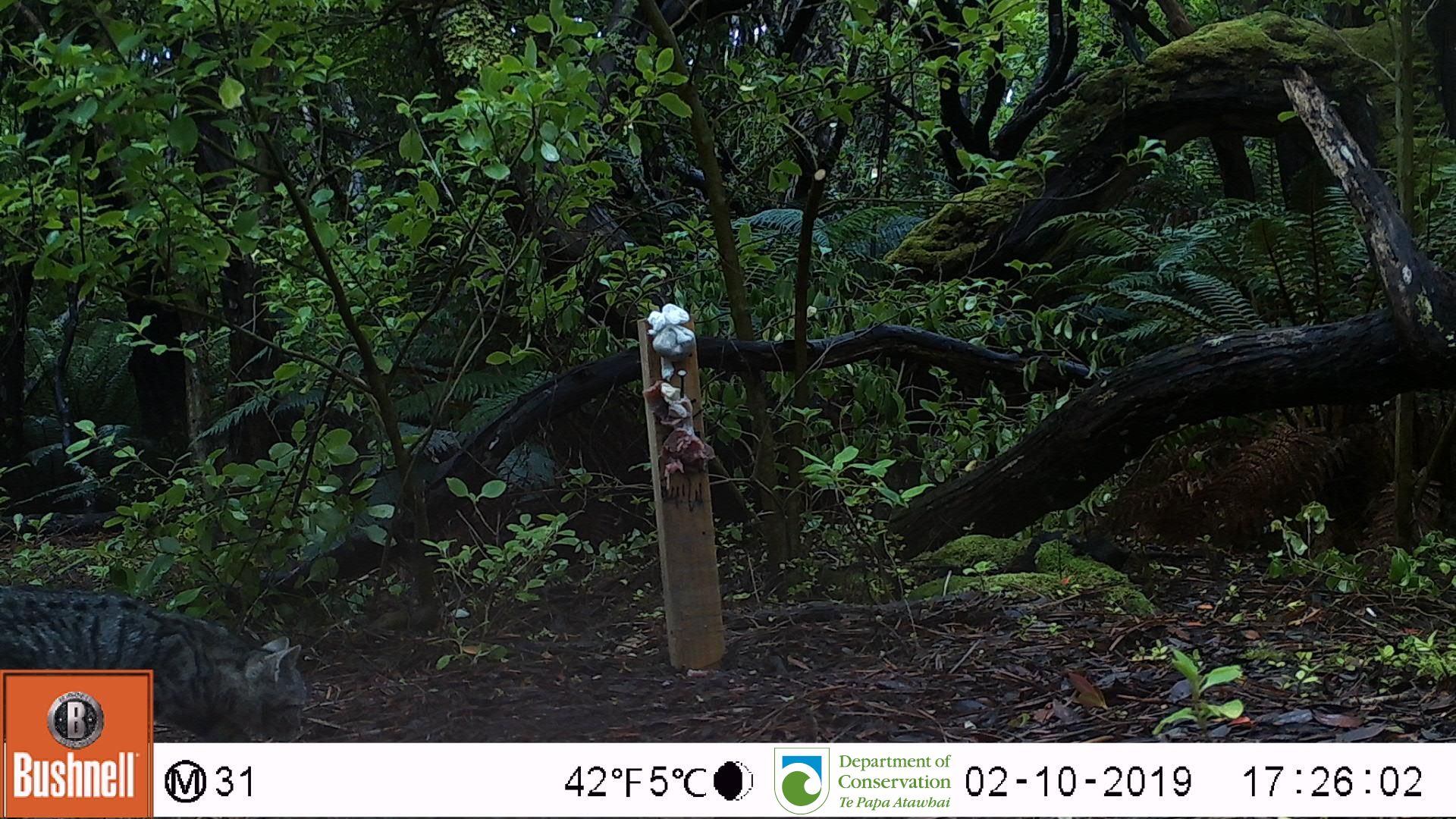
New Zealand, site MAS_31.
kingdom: Animalia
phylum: Chordata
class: Mammalia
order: Carnivora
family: Felidae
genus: Felis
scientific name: Felis catus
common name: domestic cat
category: cat